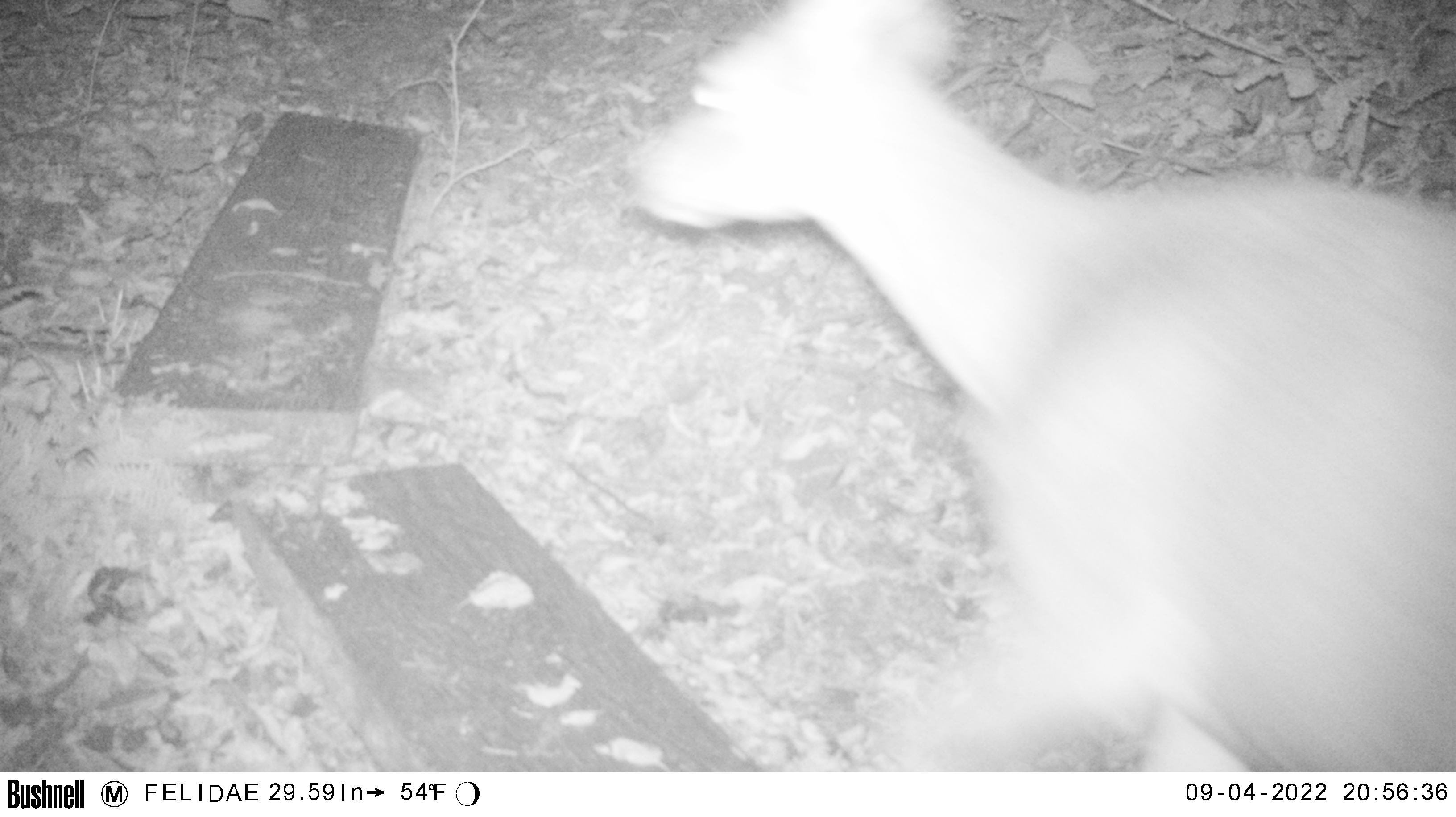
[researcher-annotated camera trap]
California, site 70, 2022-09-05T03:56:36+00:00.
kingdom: Animalia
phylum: Chordata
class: Mammalia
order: Artiodactyla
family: Cervidae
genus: Odocoileus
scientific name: Odocoileus hemionus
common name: mule deer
Mule deer (Odocoileus hemionus).